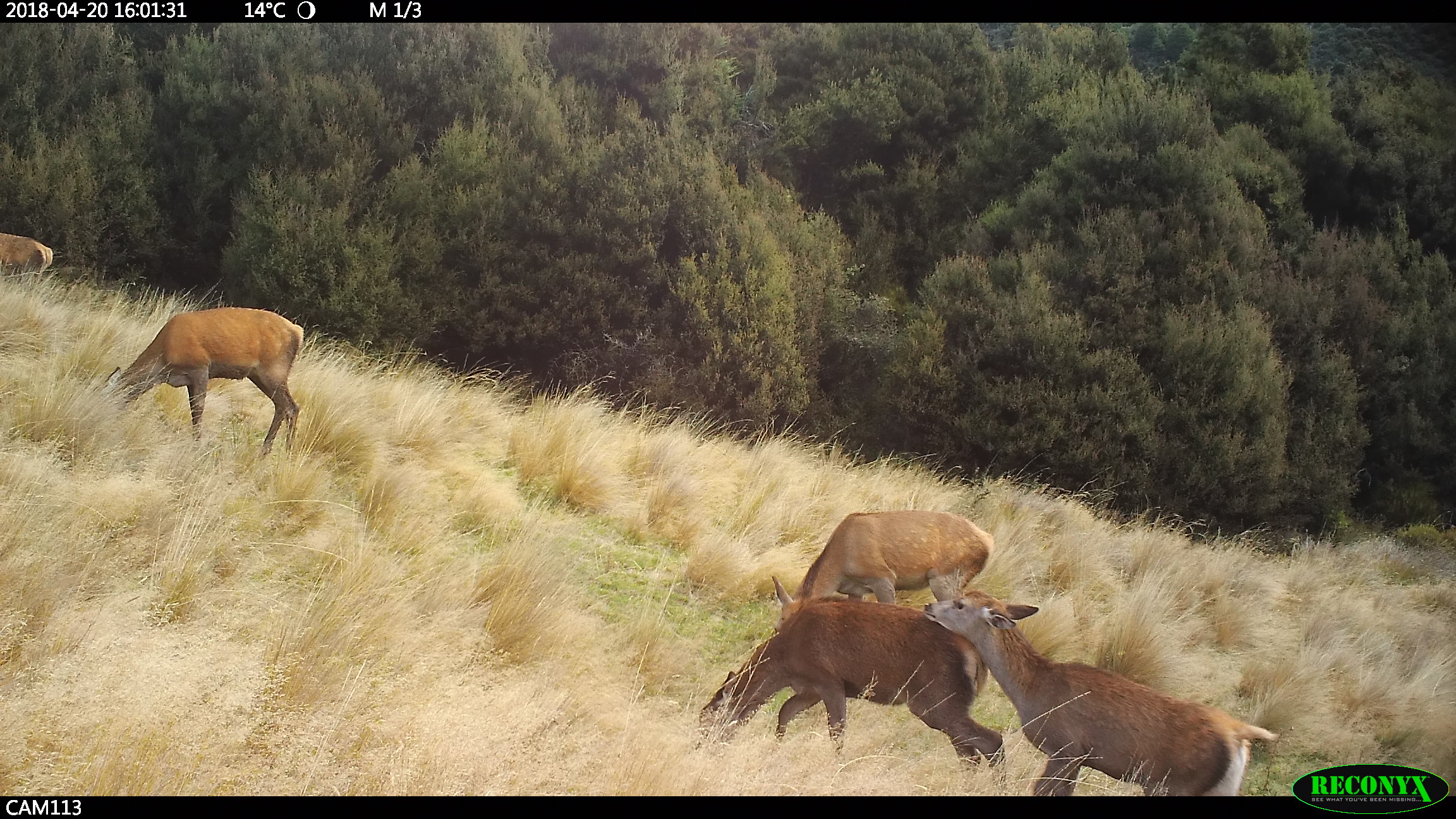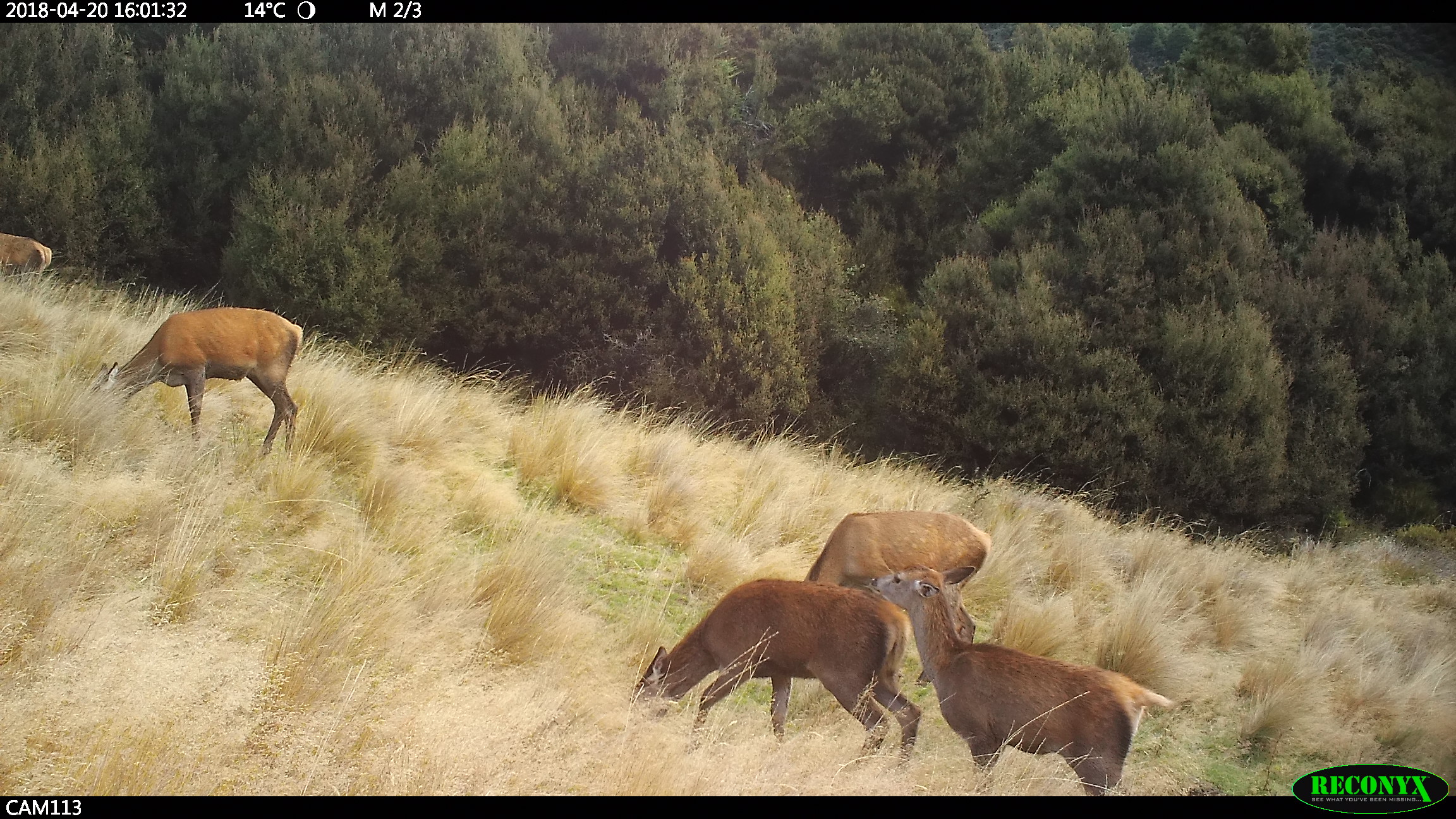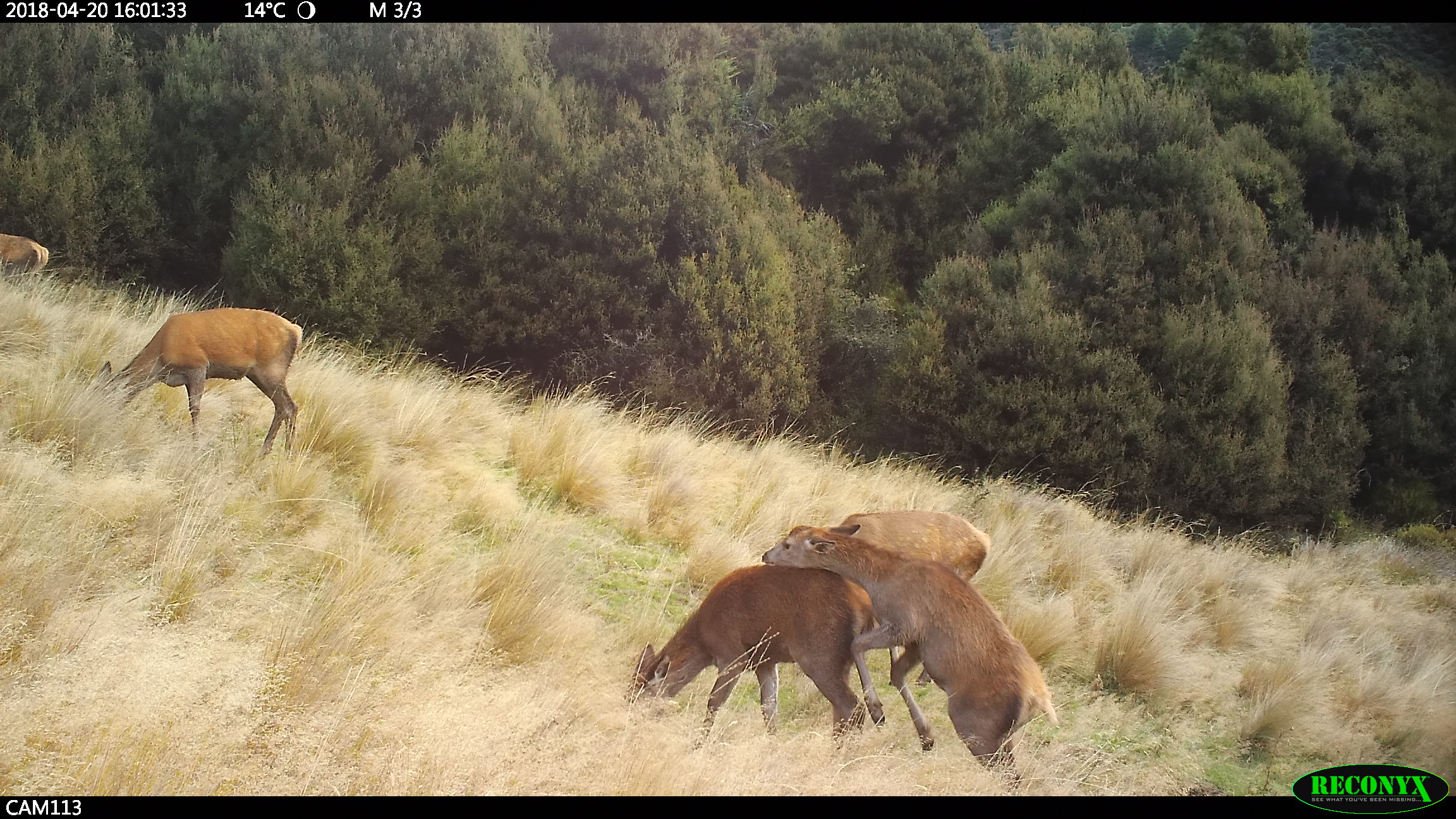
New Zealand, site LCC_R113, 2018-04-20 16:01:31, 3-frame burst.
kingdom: Animalia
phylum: Chordata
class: Mammalia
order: Artiodactyla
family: Cervidae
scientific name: Cervidae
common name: deer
Deer (Cervidae).